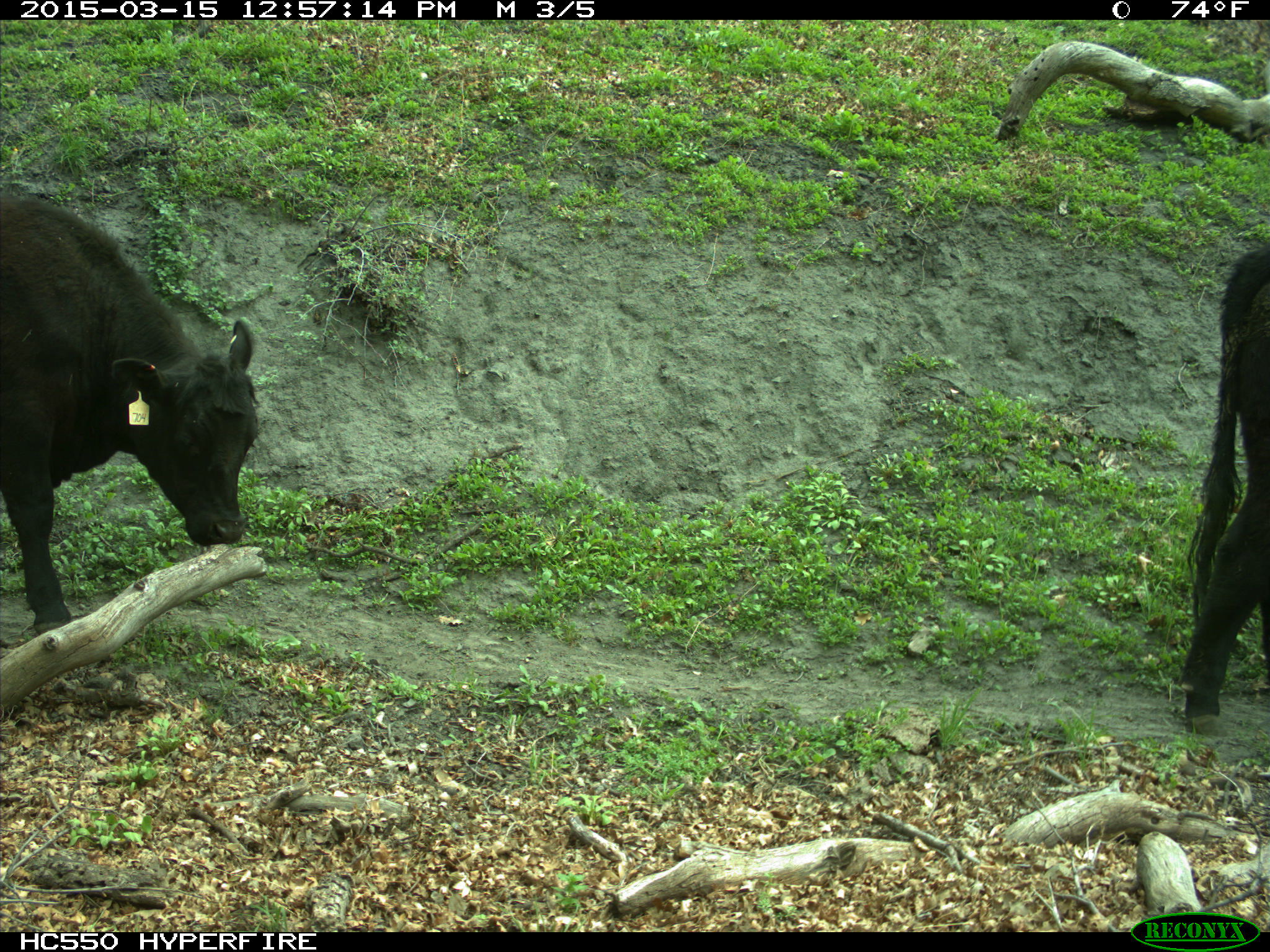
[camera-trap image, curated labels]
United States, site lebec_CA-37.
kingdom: Animalia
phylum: Chordata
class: Mammalia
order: Artiodactyla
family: Bovidae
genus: Bos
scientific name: Bos taurus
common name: domestic cow